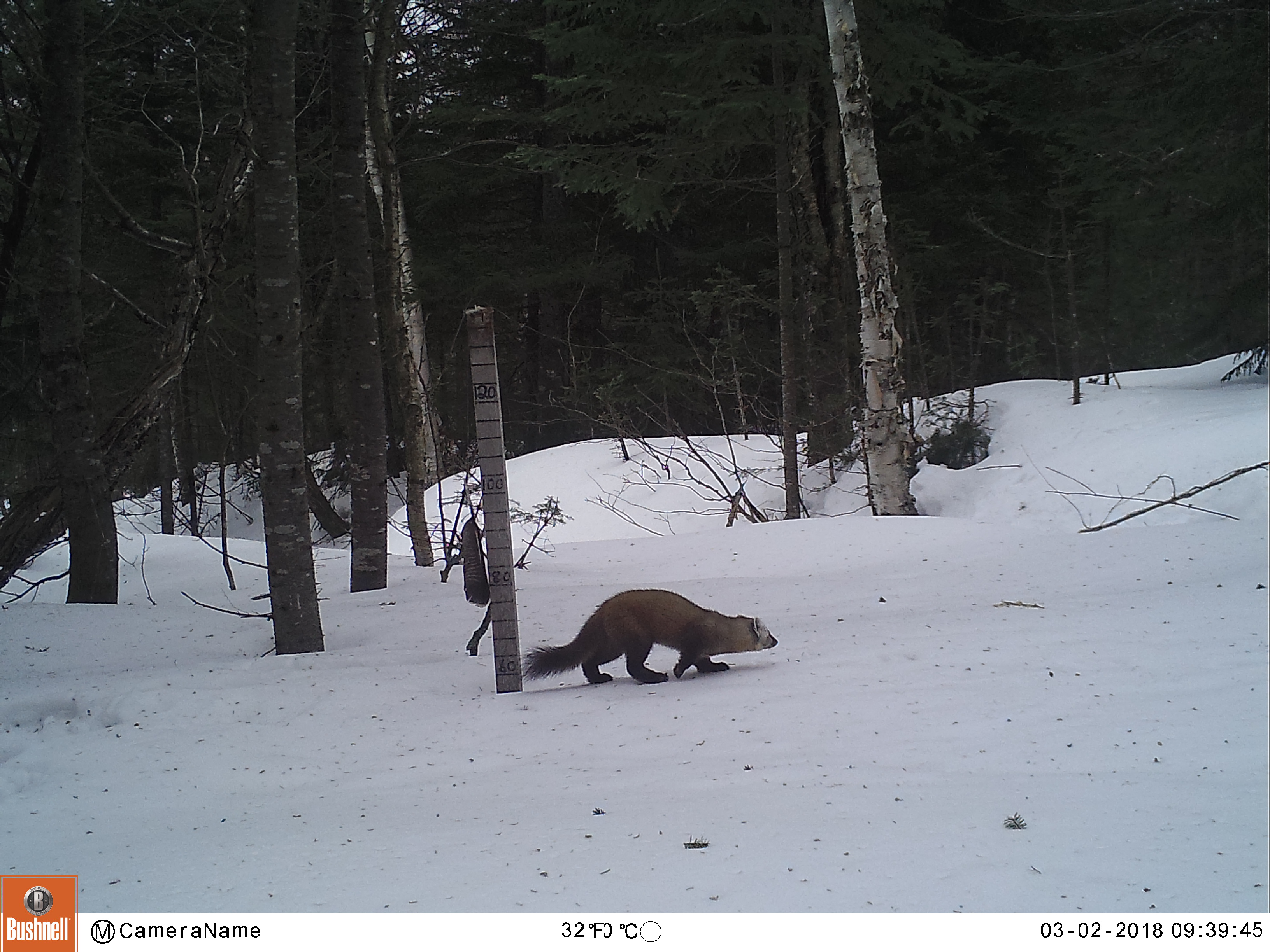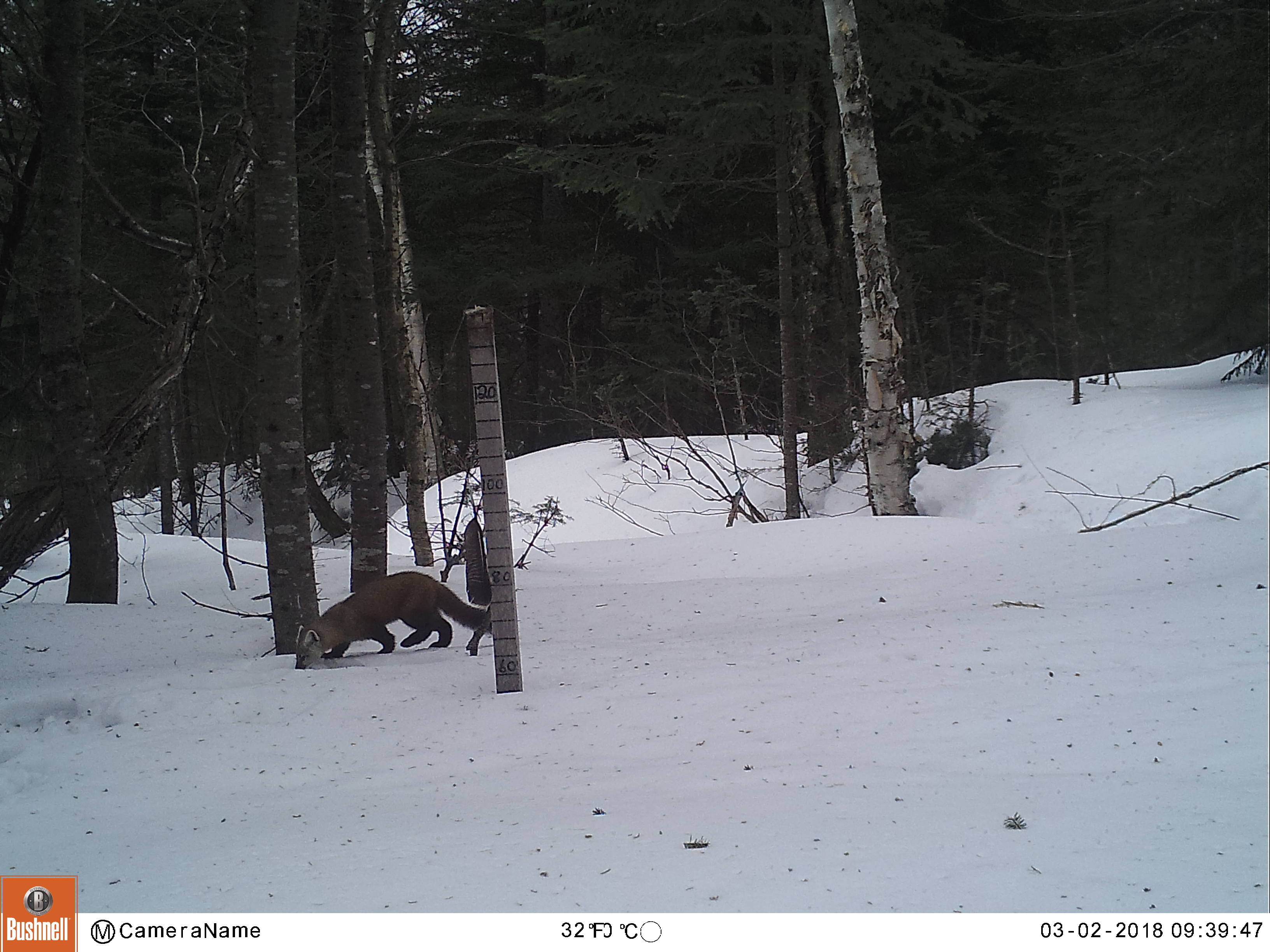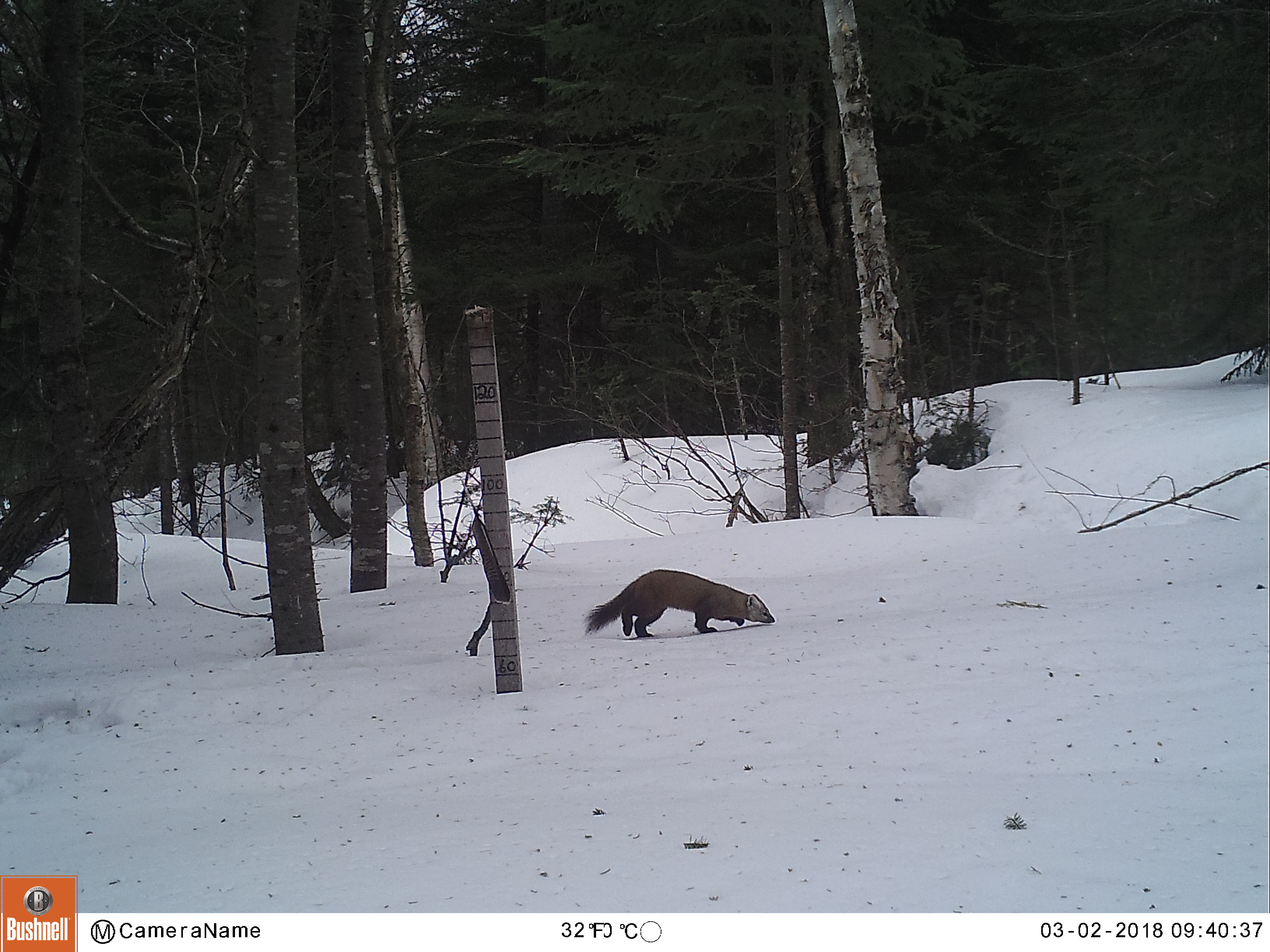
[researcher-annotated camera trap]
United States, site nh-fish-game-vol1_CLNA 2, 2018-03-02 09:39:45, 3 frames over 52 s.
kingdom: Animalia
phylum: Chordata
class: Mammalia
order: Carnivora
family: Mustelidae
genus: Martes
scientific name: Martes americana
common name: american marten